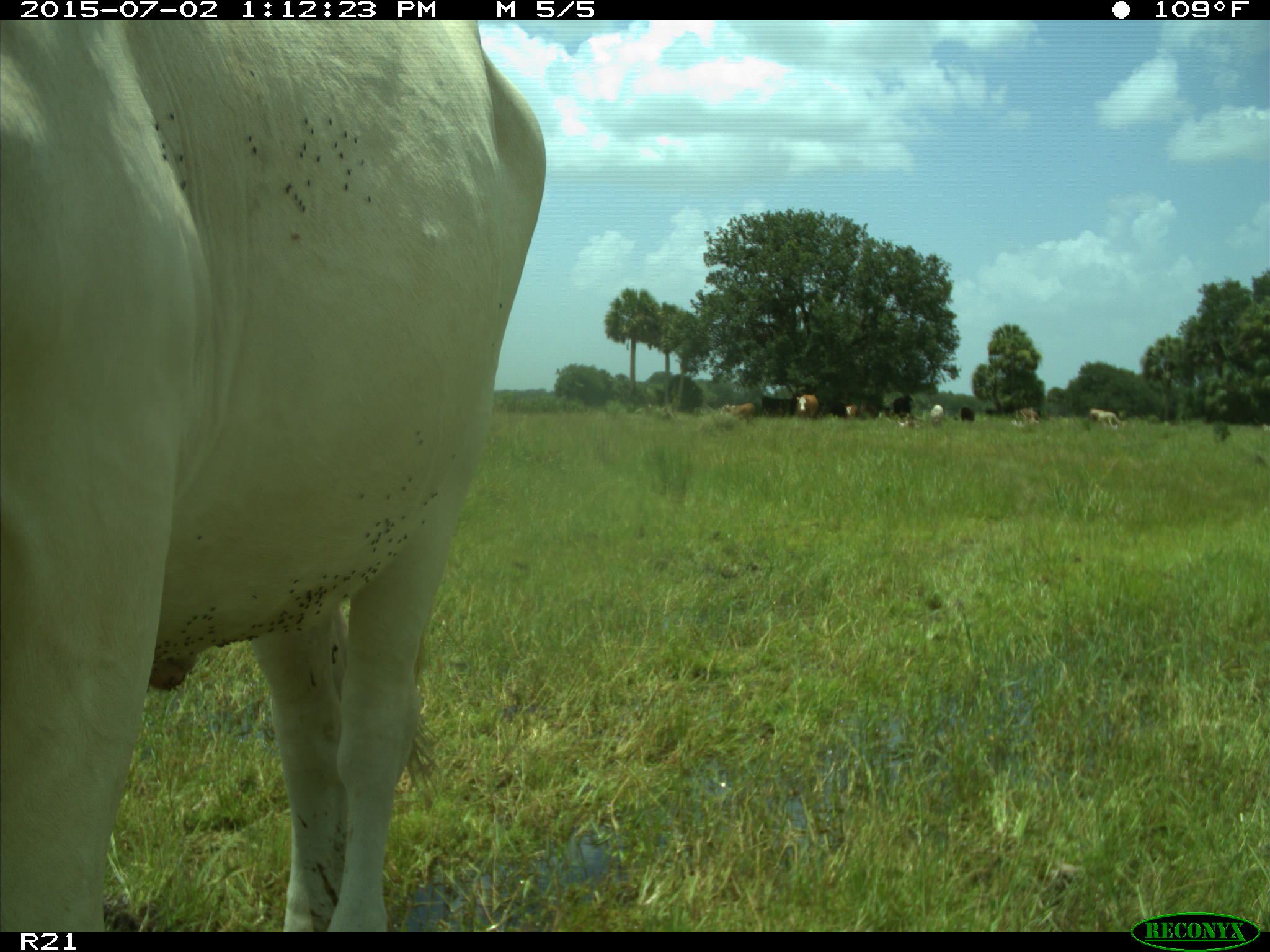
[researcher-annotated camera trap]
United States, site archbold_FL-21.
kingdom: Animalia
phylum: Chordata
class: Mammalia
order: Artiodactyla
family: Bovidae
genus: Bos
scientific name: Bos taurus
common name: domestic cow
Bos taurus (domestic cow).